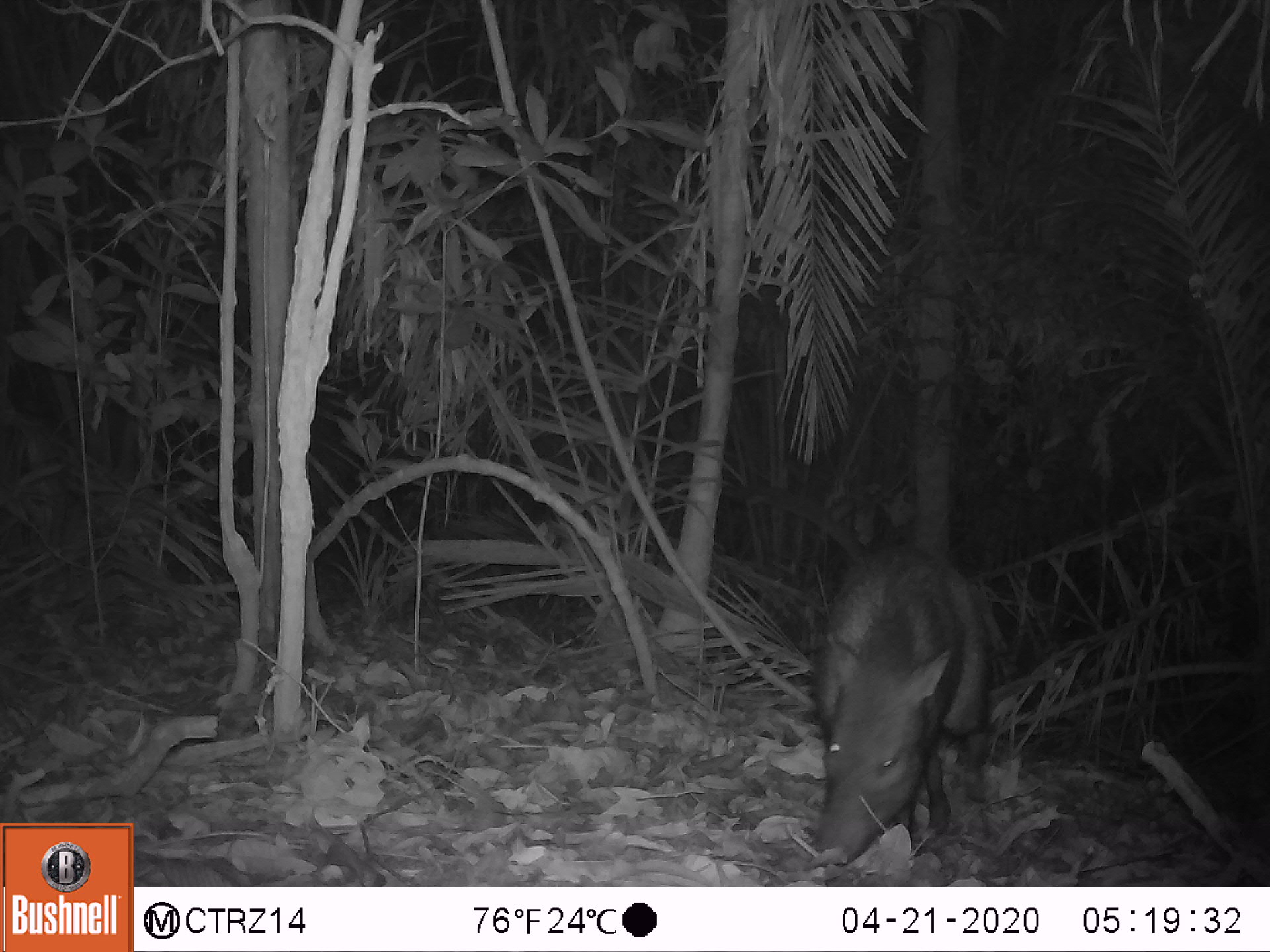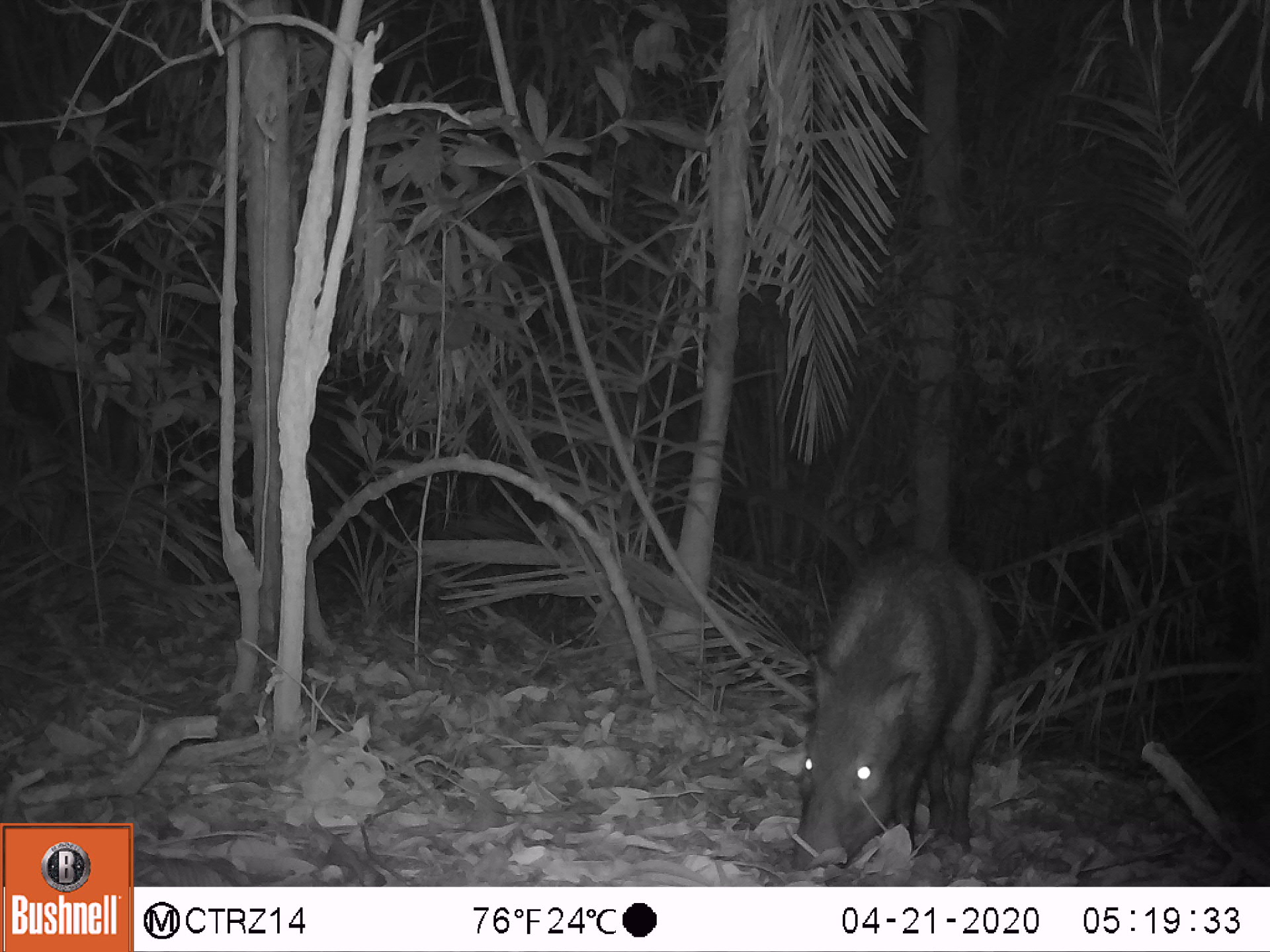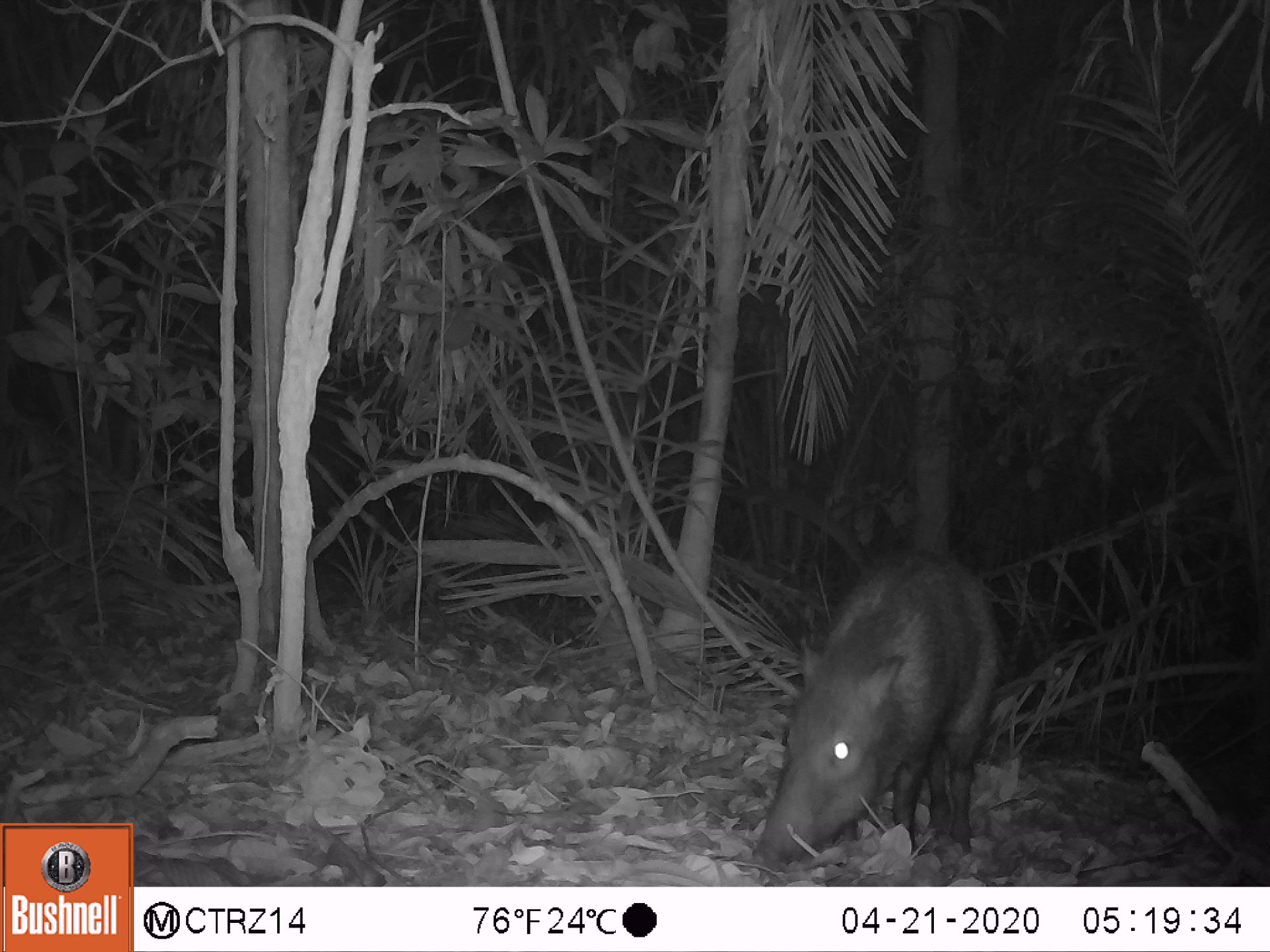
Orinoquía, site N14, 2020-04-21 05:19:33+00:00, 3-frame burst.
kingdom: Animalia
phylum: Chordata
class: Mammalia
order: Artiodactyla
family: Tayassuidae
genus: Pecari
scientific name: Pecari tajacu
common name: collared peccary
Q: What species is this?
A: Collared peccary (Pecari tajacu).